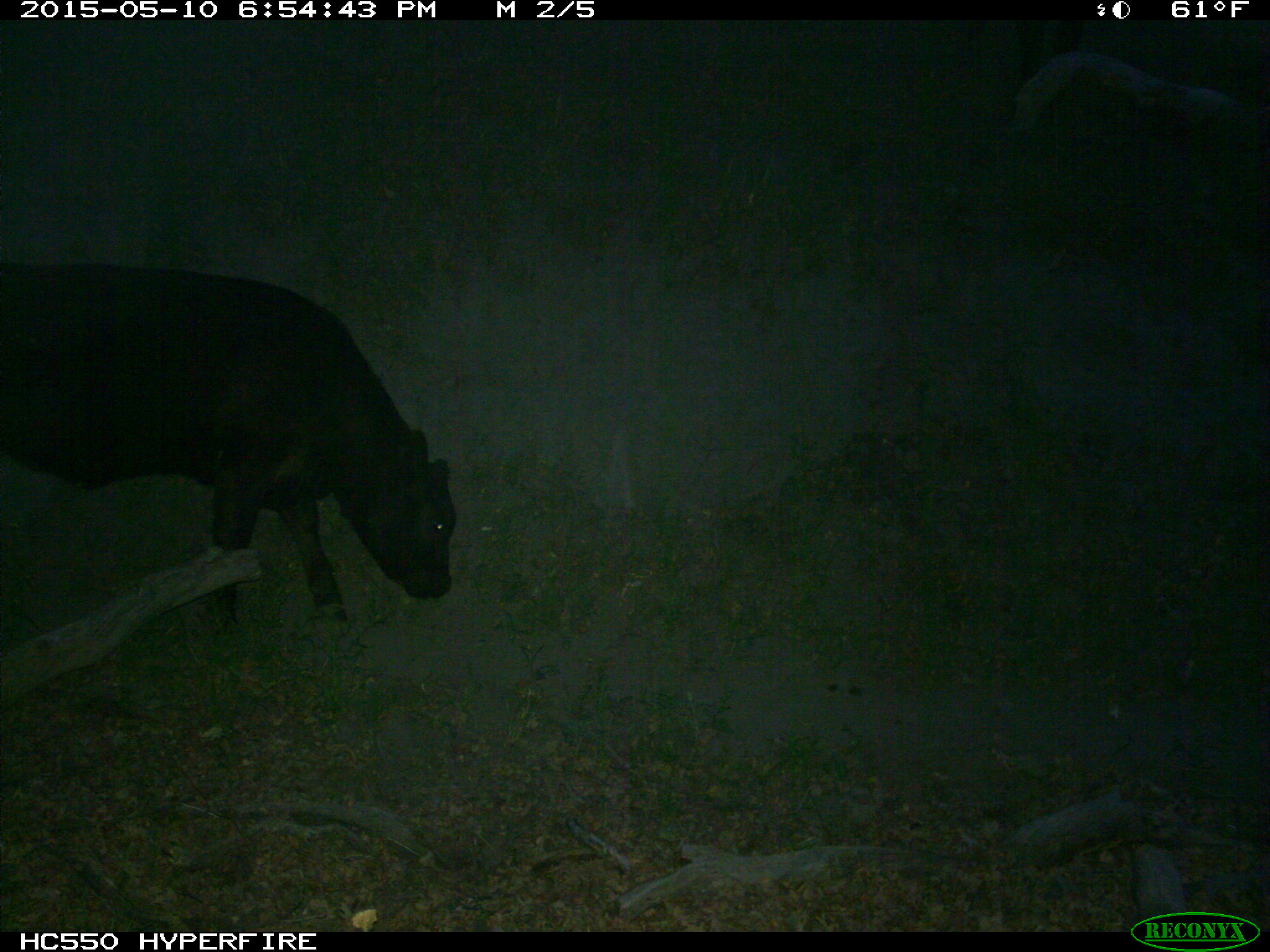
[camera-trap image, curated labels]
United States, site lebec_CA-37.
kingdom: Animalia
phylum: Chordata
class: Mammalia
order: Artiodactyla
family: Bovidae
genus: Bos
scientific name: Bos taurus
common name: domestic cow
Bos taurus (domestic cow).